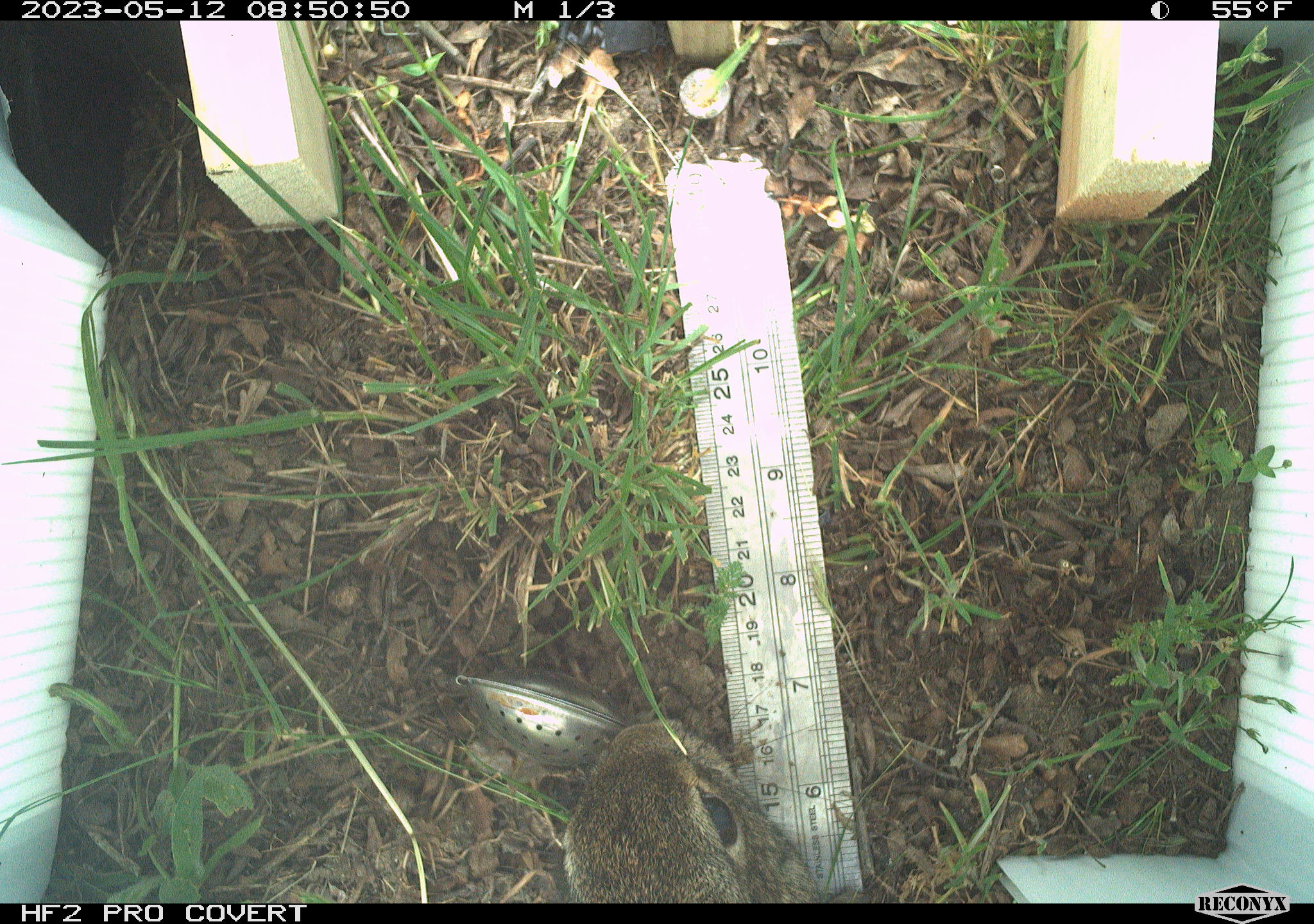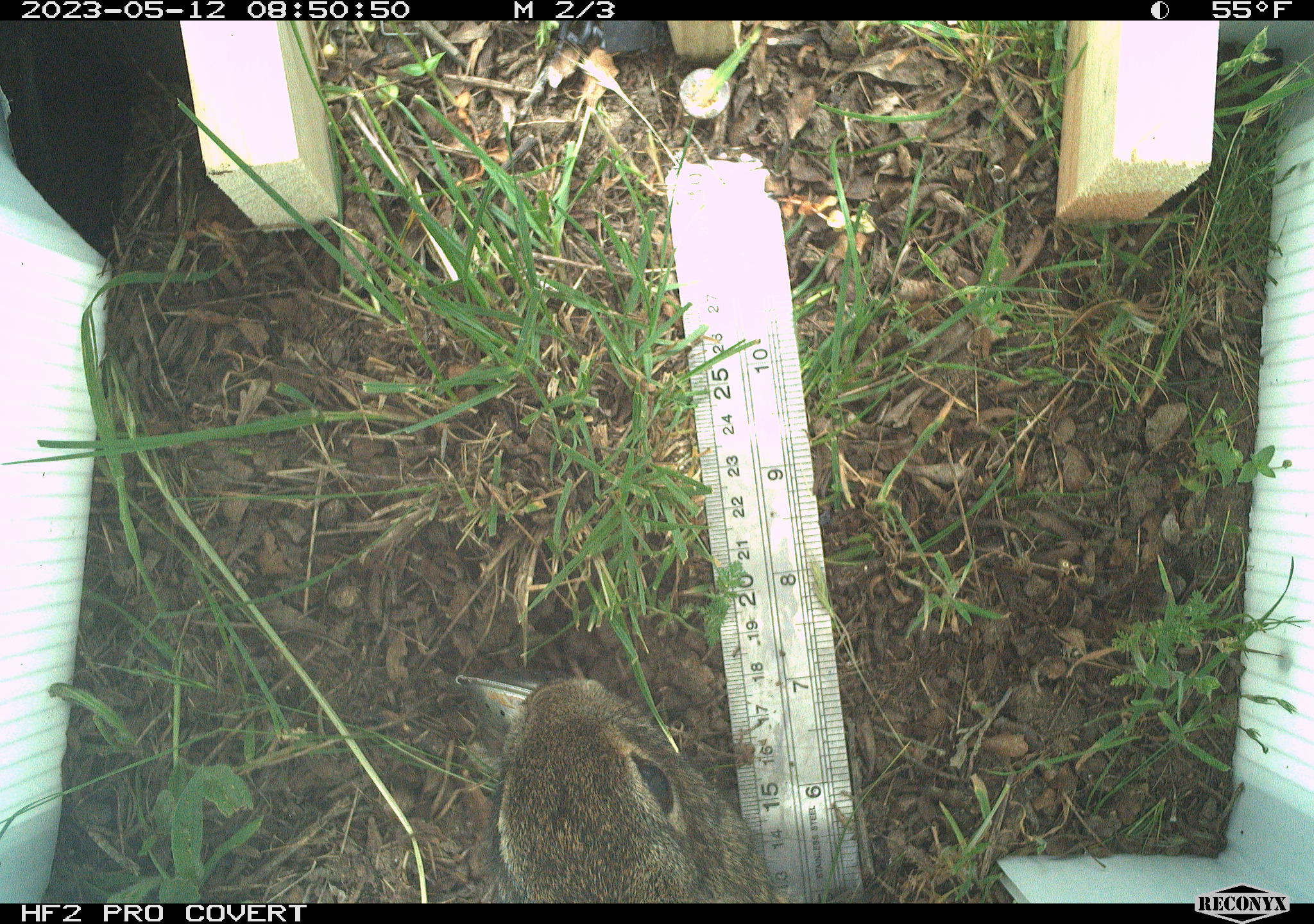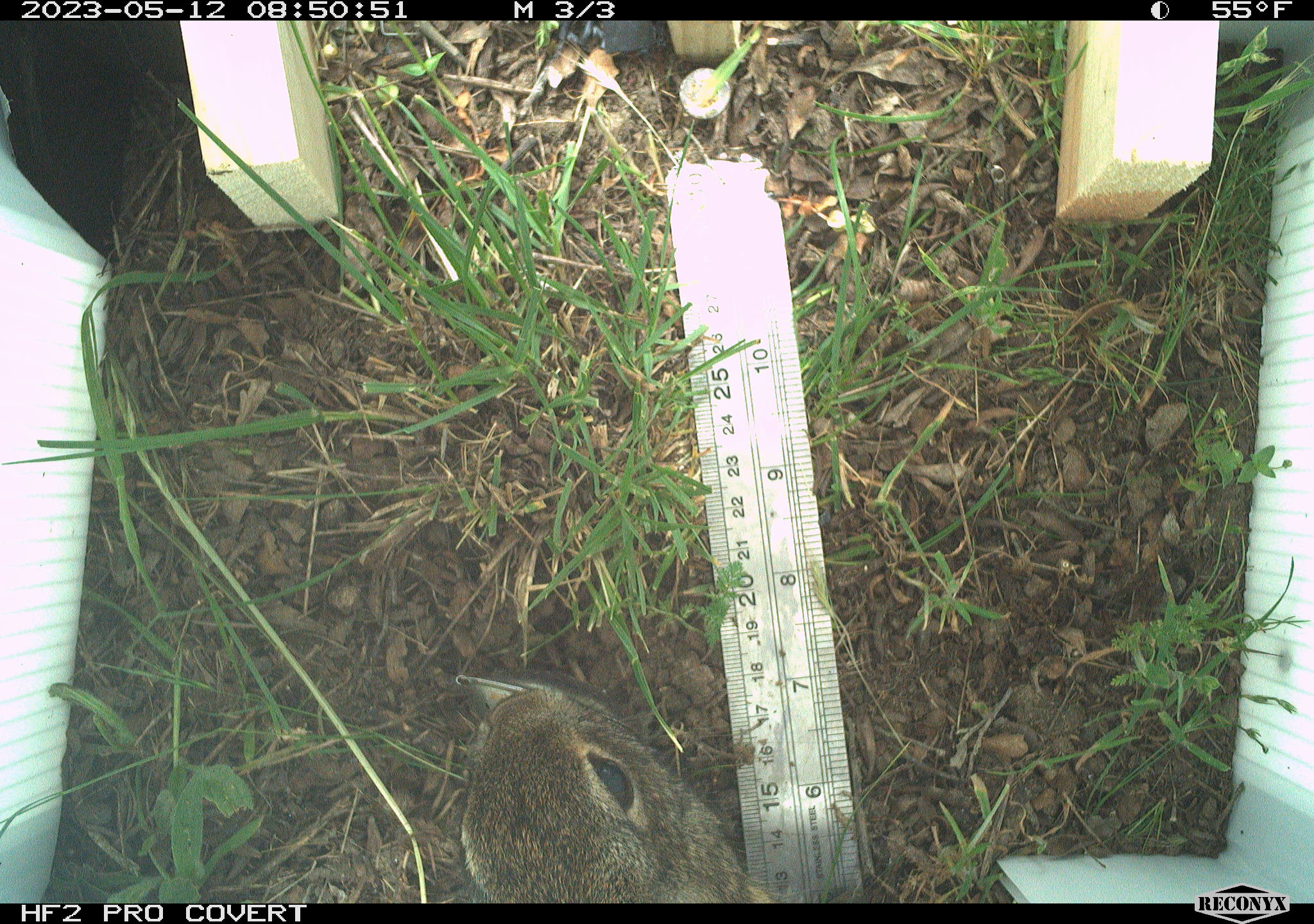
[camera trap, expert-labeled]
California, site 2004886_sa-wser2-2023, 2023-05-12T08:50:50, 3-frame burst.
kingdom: Animalia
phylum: Chordata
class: Mammalia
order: Lagomorpha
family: Leporidae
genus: Sylvilagus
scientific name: Sylvilagus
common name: cottontail rabbits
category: sylvilagus species